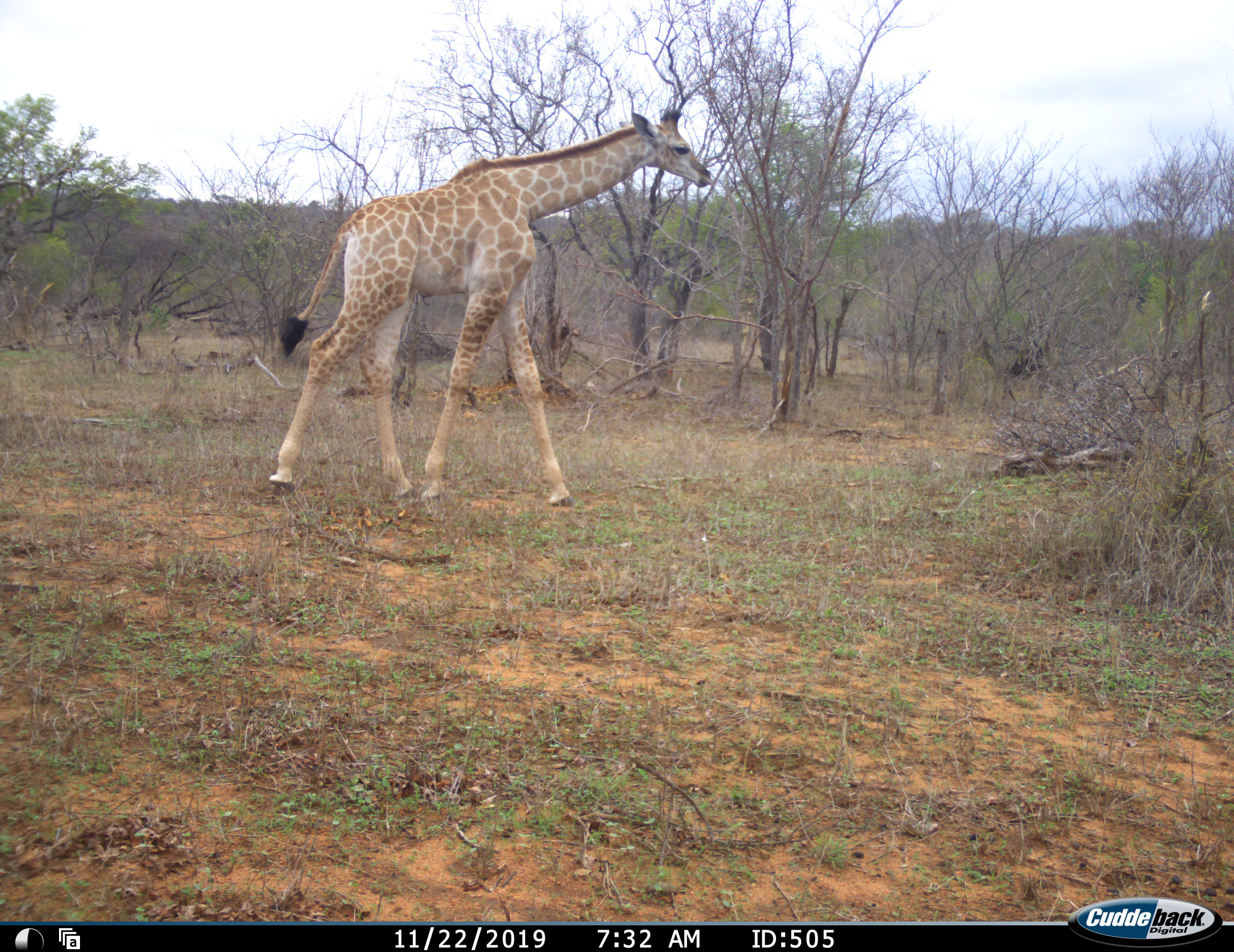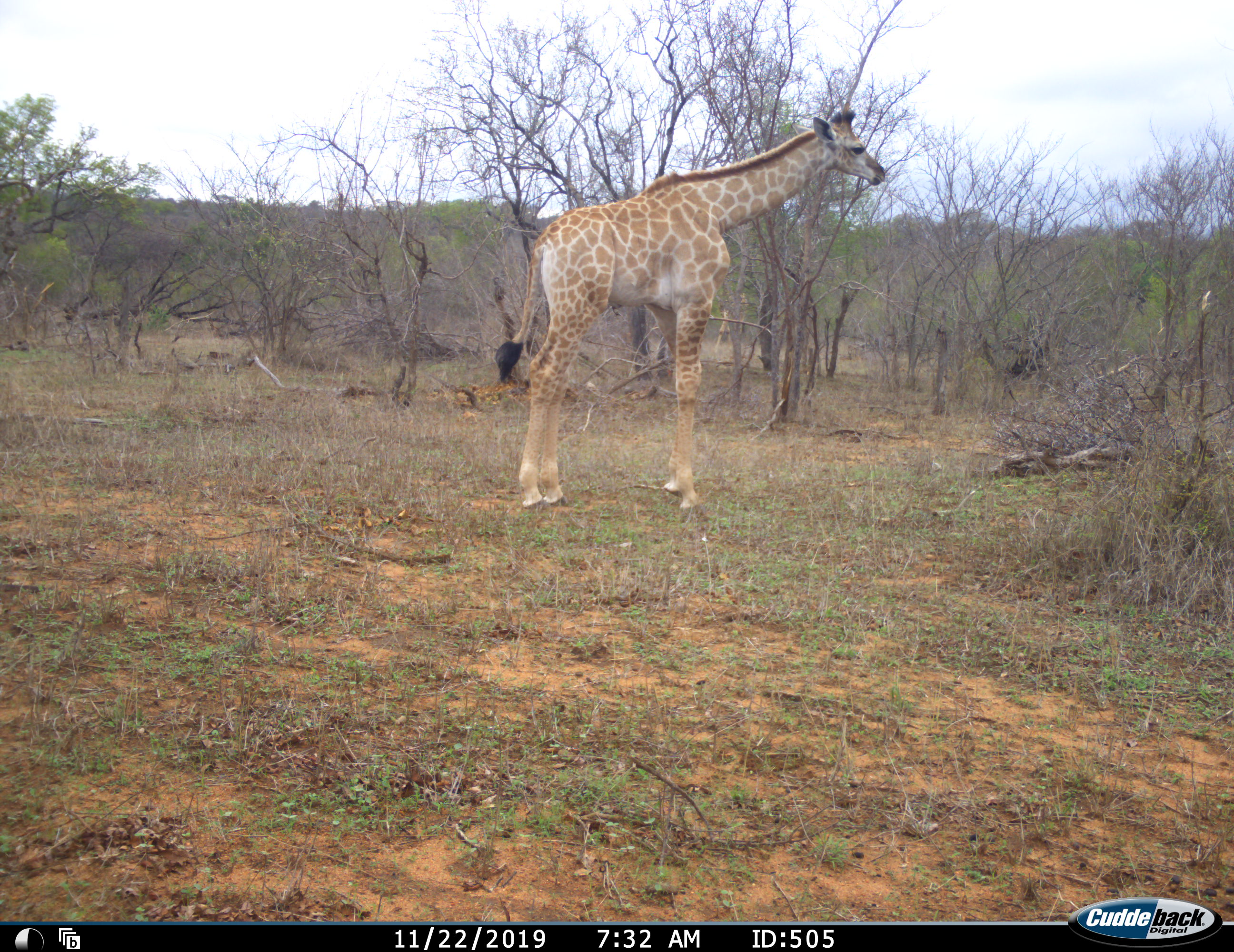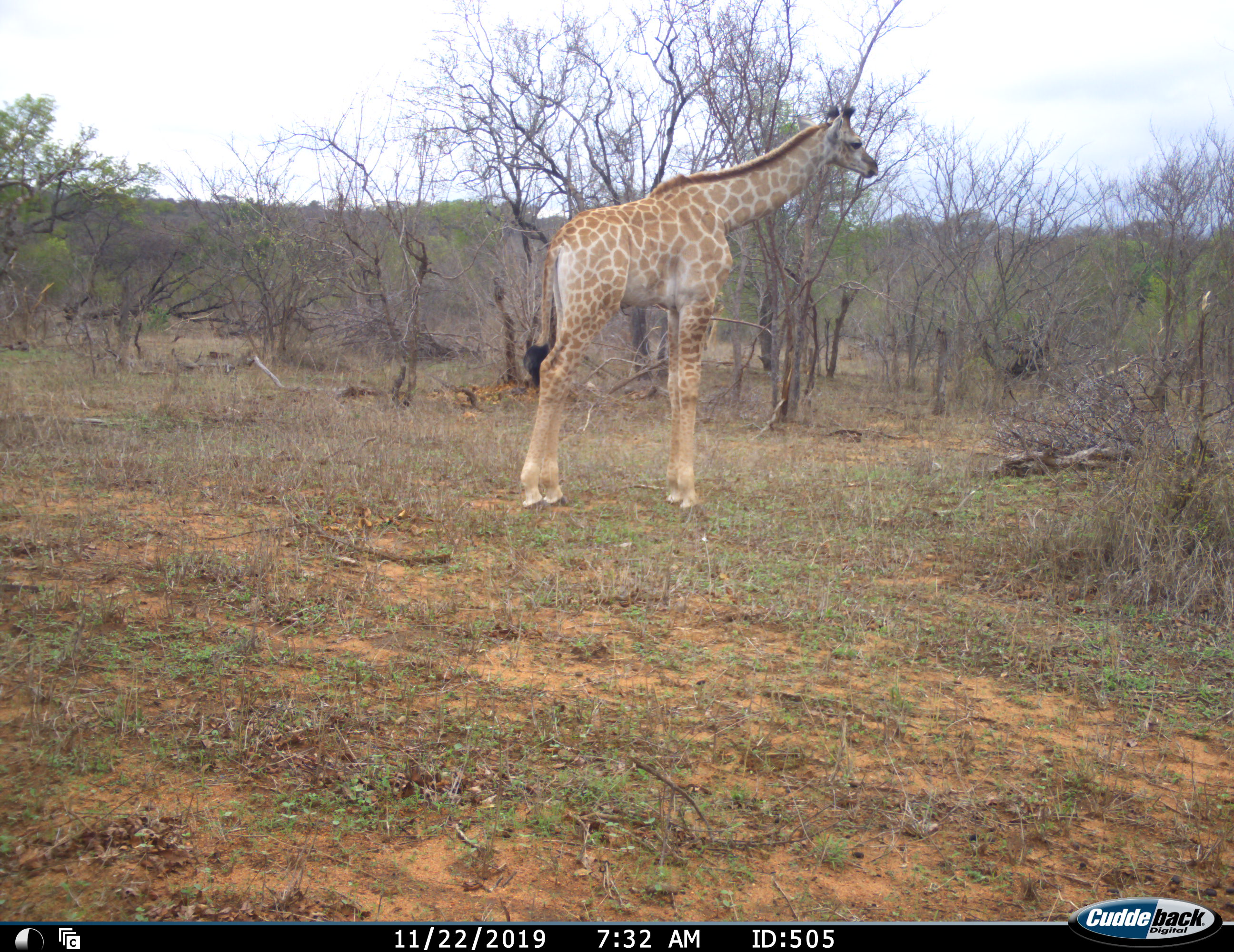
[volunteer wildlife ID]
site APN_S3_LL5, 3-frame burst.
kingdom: Animalia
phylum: Chordata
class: Mammalia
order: Artiodactyla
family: Giraffidae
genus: Giraffa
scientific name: Giraffa camelopardalis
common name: giraffe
Giraffe (Giraffa camelopardalis), count 1. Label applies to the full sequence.